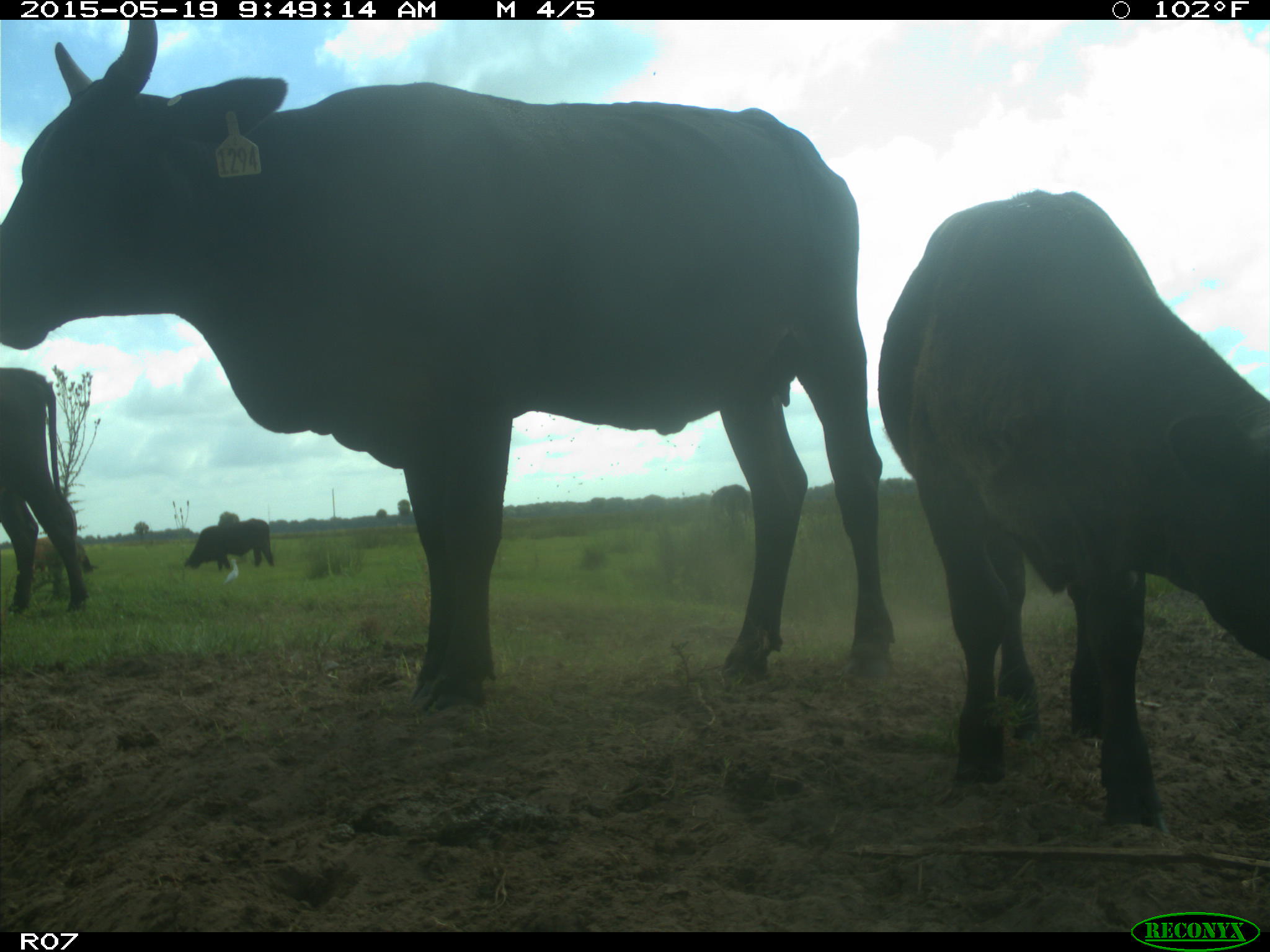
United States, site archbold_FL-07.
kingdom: Animalia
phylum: Chordata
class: Mammalia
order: Artiodactyla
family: Bovidae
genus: Bos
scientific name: Bos taurus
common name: domestic cow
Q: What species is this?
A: Bos taurus (domestic cow).